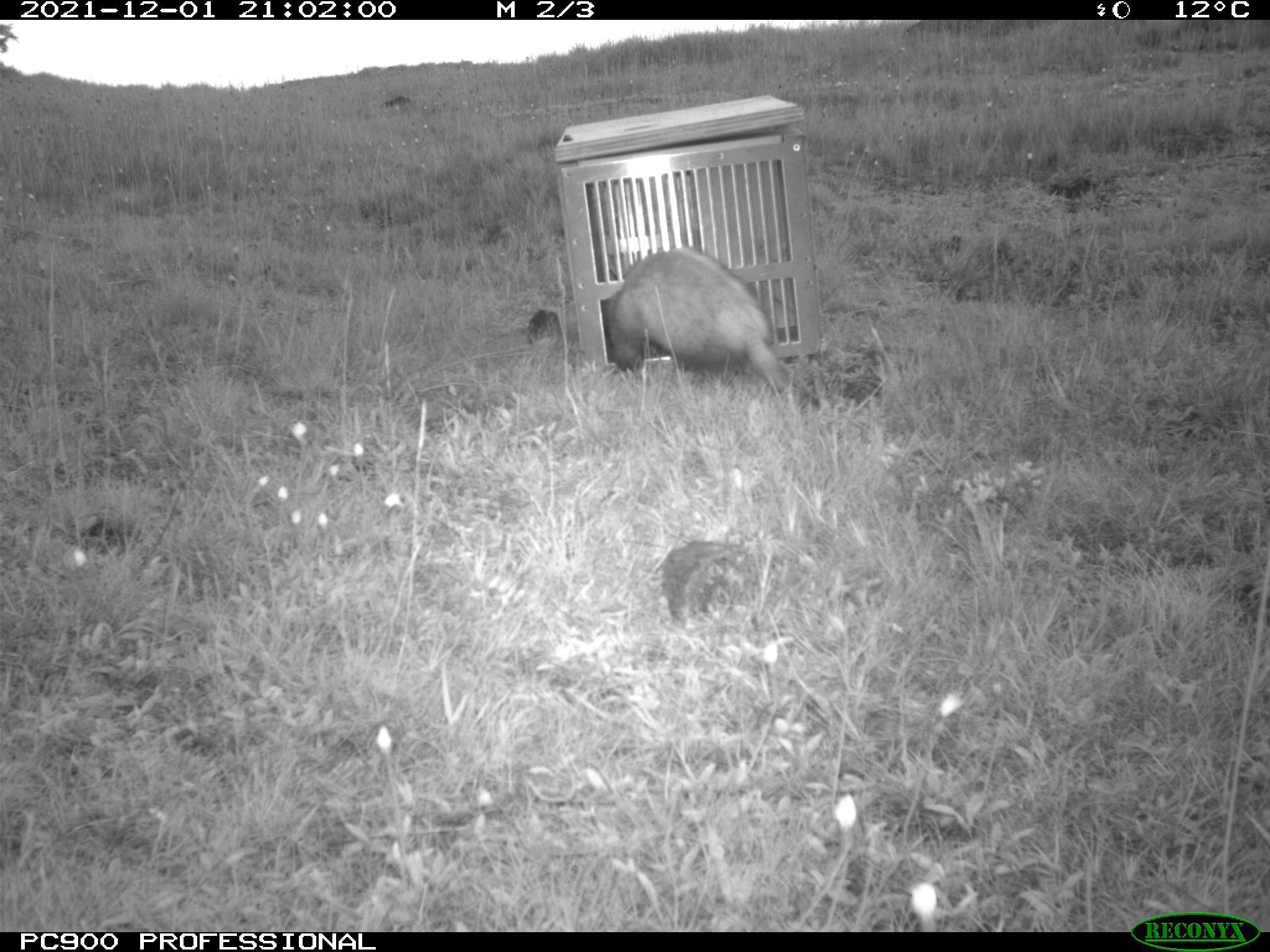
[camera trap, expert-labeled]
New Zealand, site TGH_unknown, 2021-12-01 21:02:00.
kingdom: Animalia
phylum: Chordata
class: Mammalia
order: Carnivora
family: Mustelidae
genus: Mustela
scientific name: Mustela furo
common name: ferret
Ferret (Mustela furo).